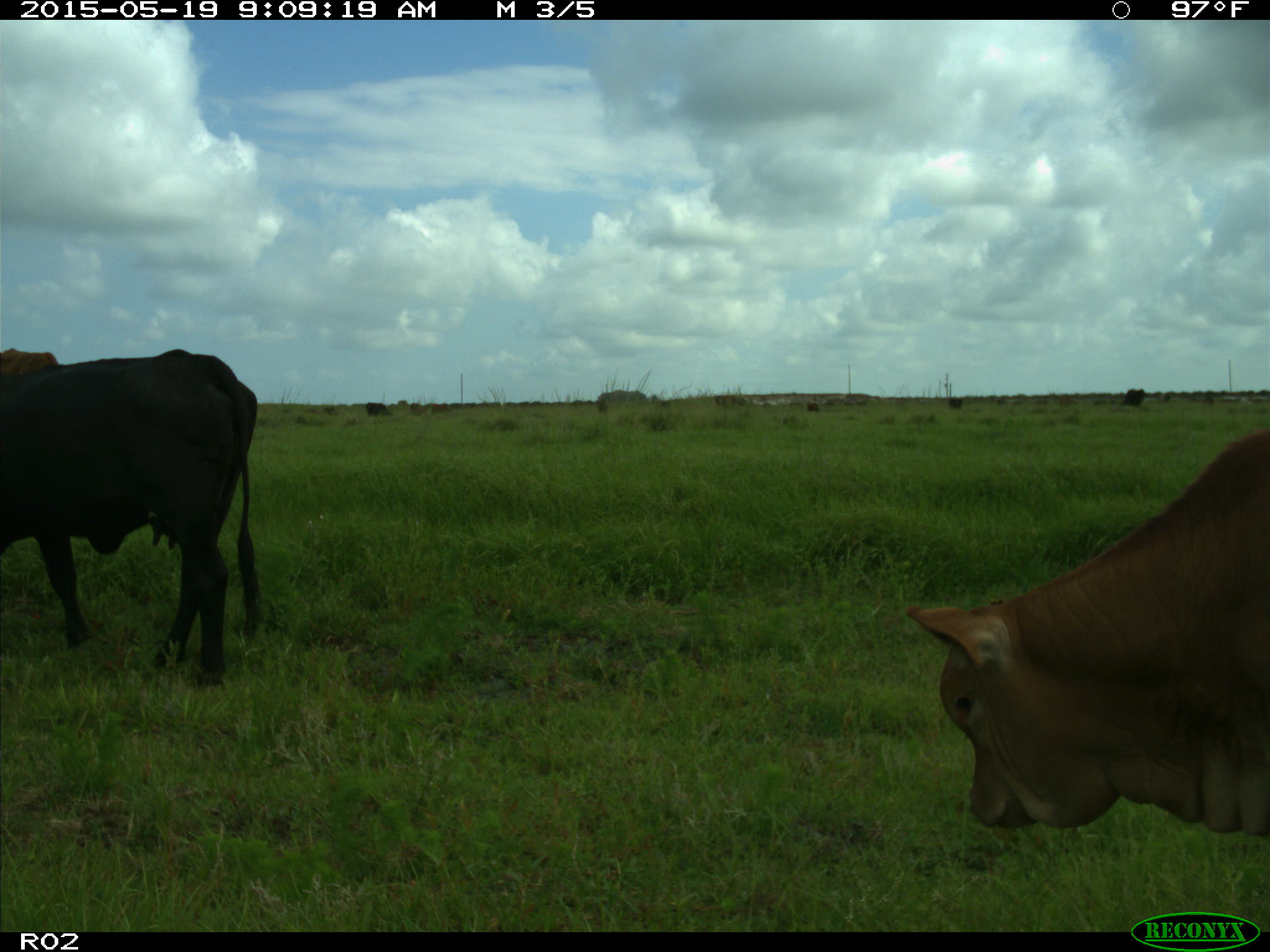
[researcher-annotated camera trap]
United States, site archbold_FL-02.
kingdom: Animalia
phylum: Chordata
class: Mammalia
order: Artiodactyla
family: Bovidae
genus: Bos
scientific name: Bos taurus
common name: domestic cow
Bos taurus (domestic cow).